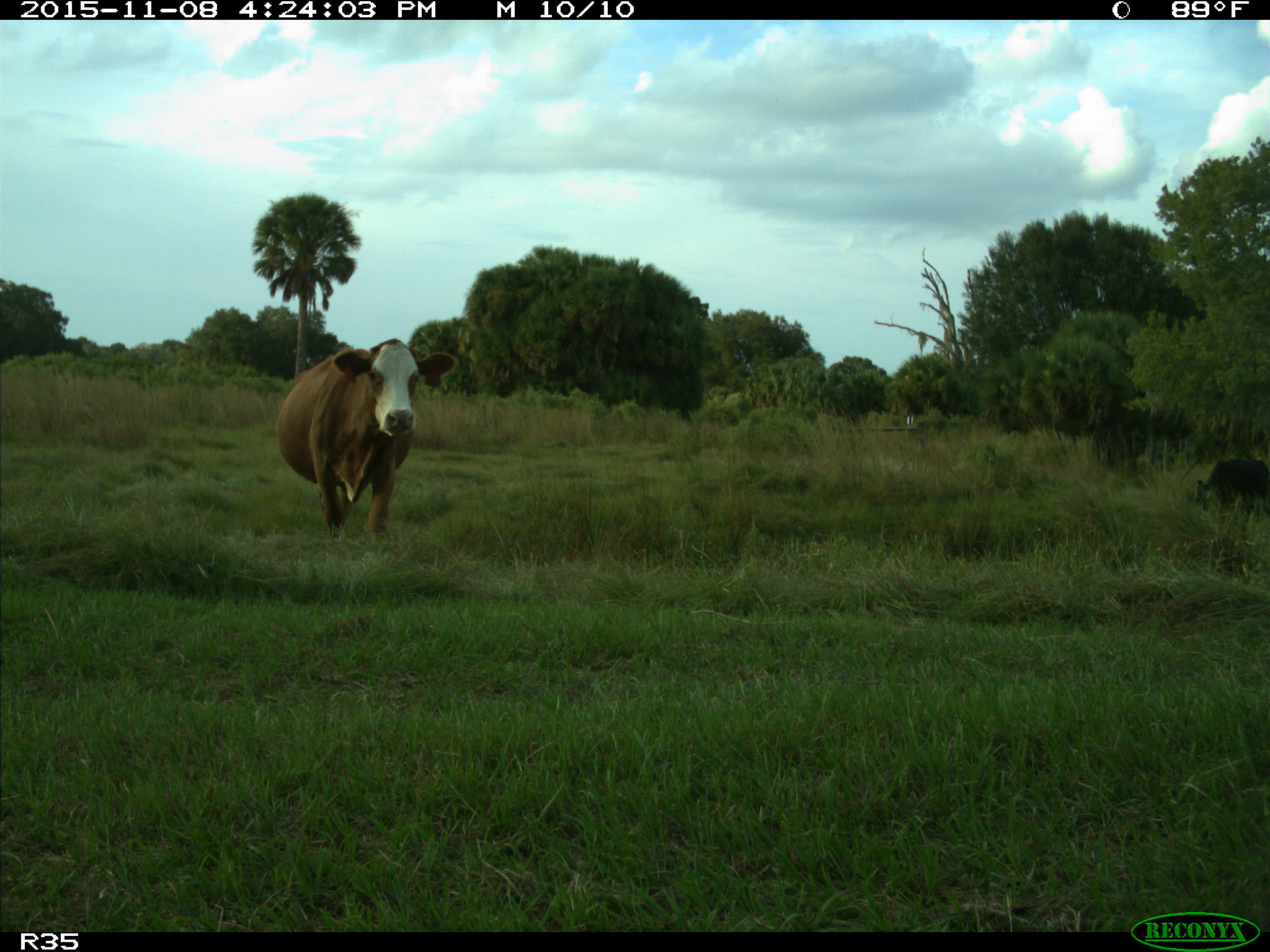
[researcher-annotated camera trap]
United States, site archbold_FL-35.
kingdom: Animalia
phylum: Chordata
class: Mammalia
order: Artiodactyla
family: Bovidae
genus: Bos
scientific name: Bos taurus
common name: domestic cow